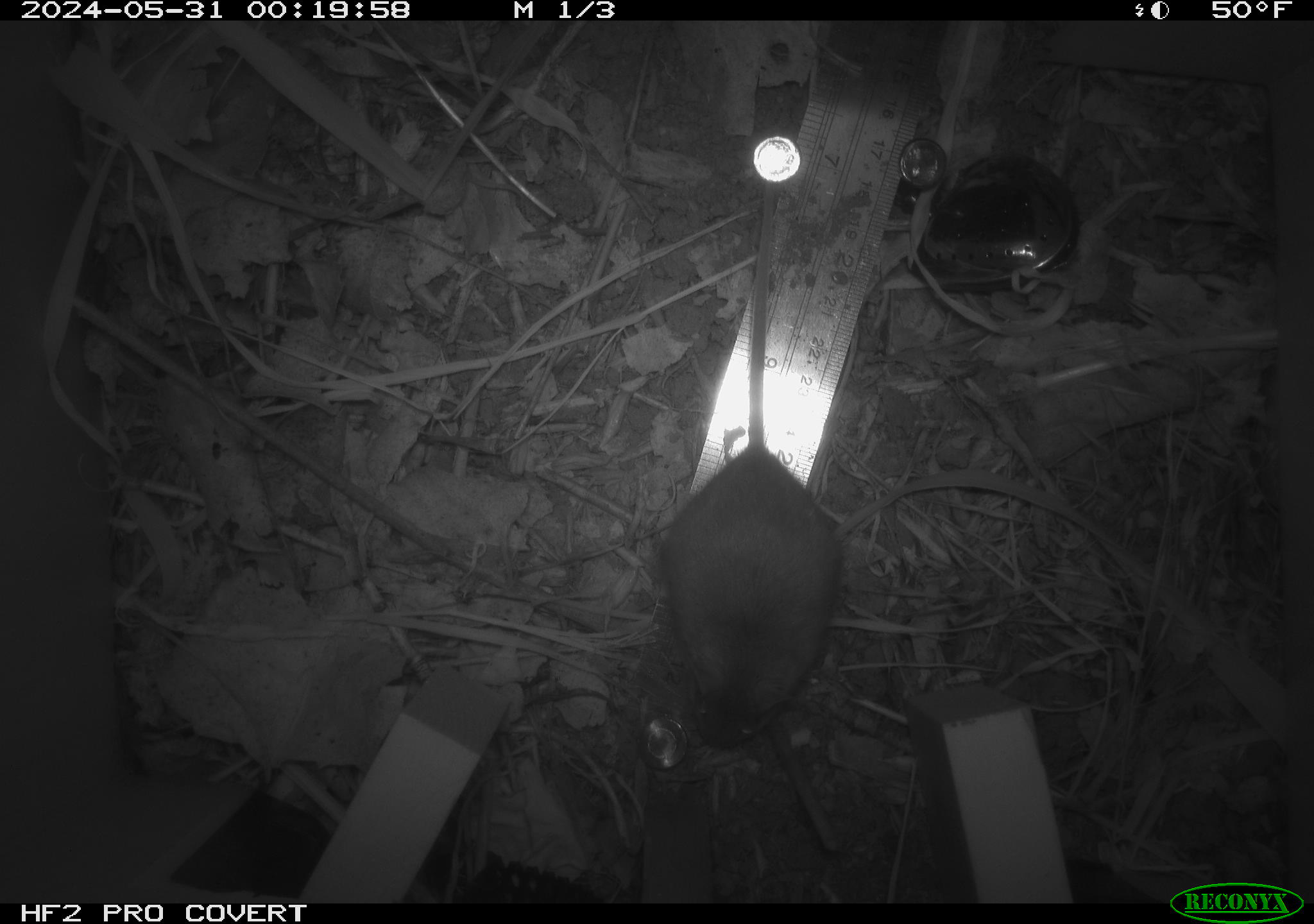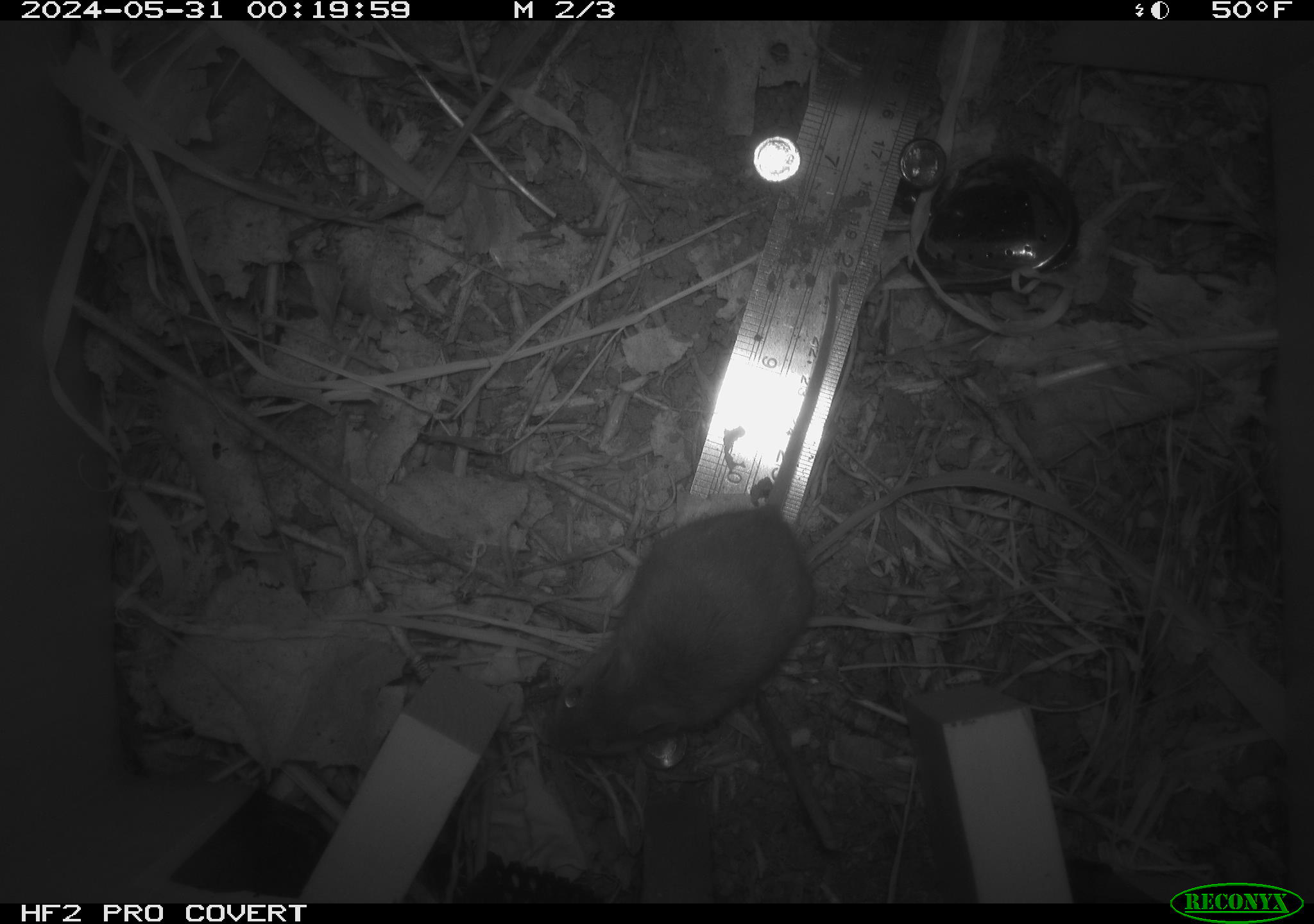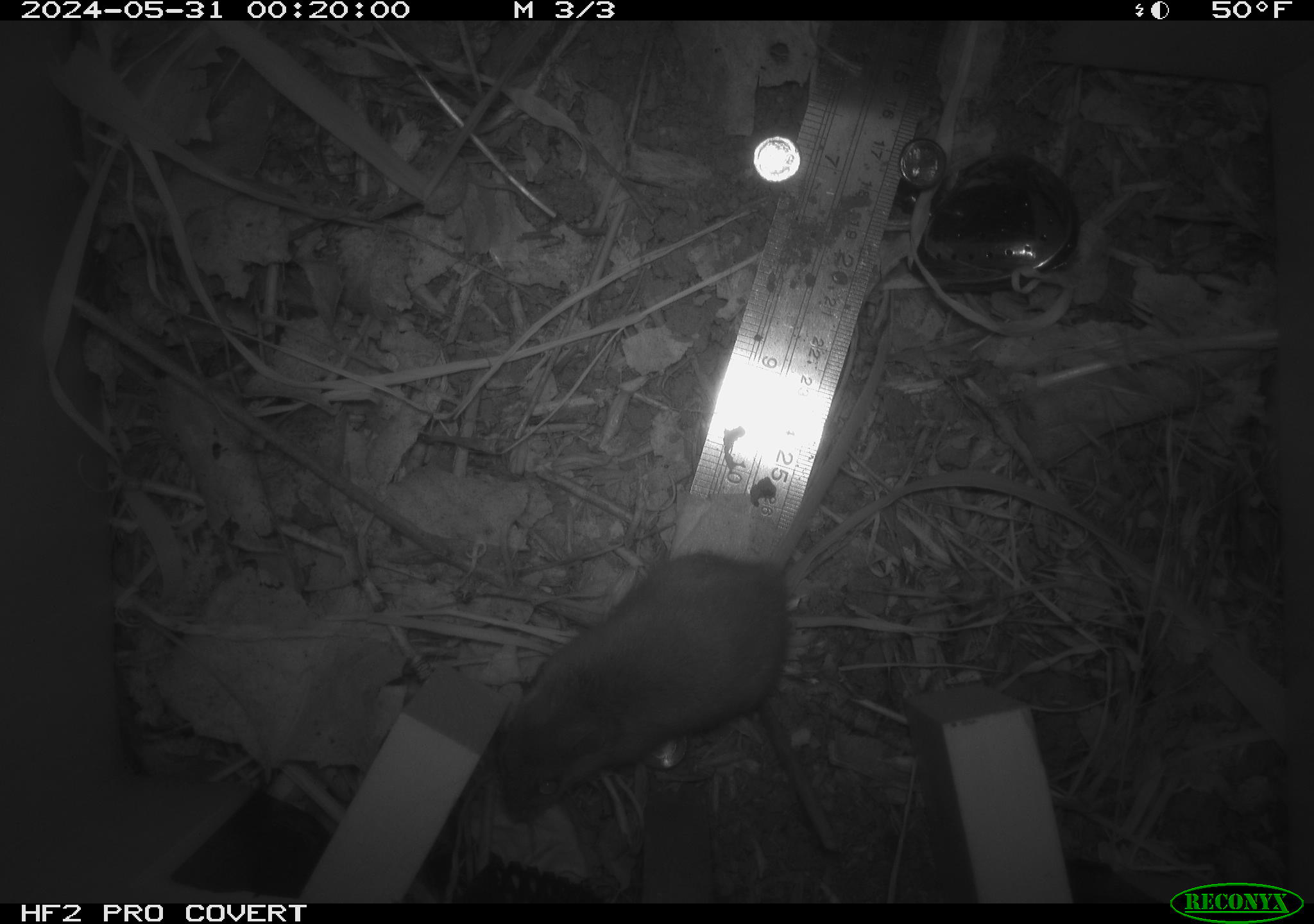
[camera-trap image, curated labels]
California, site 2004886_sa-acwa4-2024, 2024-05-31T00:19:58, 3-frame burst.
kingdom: Animalia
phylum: Chordata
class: Mammalia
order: Rodentia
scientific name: Rodentia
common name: mouse species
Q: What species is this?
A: Mouse species (Rodentia).